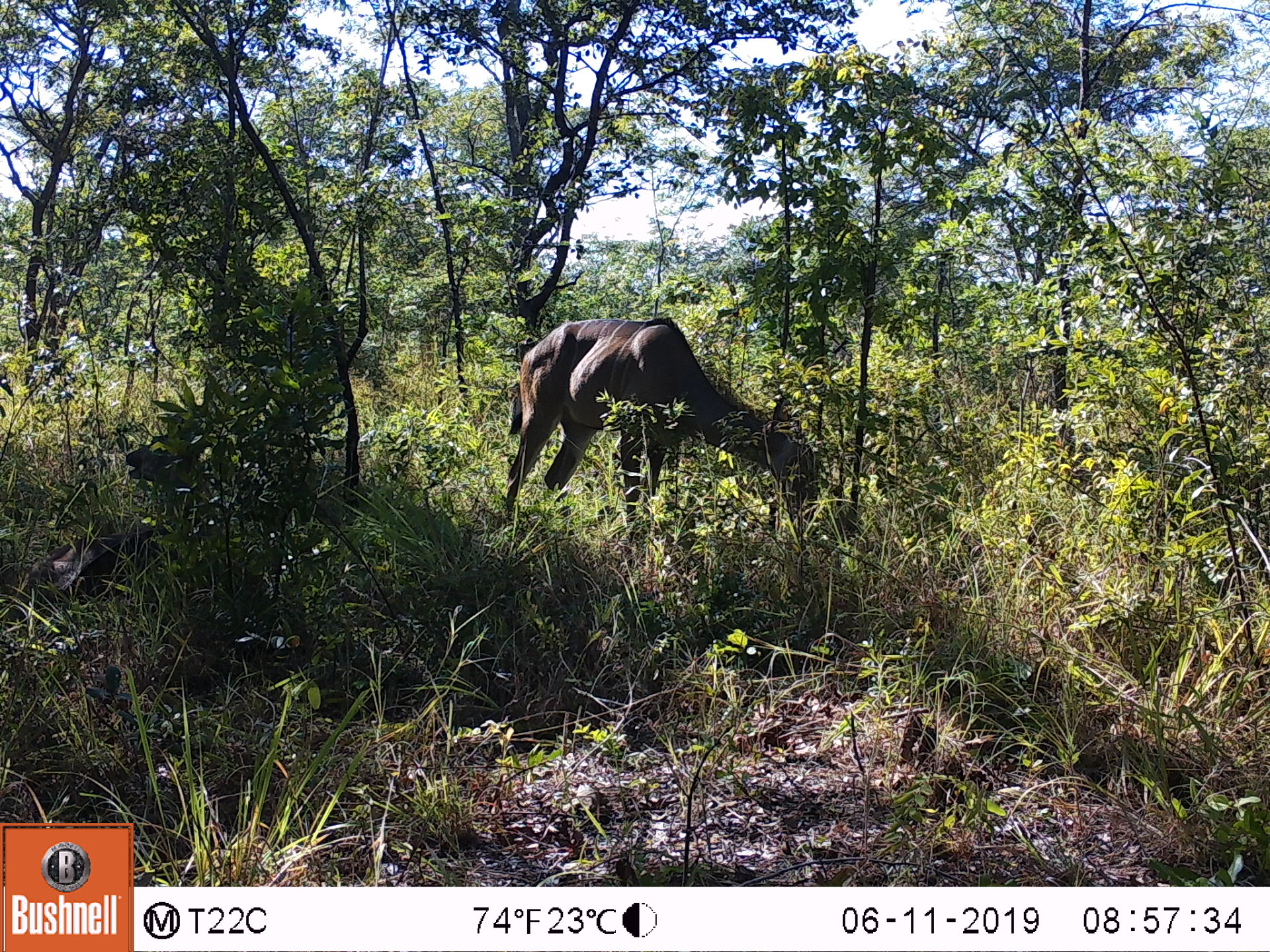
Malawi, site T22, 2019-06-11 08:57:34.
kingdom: Animalia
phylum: Chordata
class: Mammalia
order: Artiodactyla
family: Bovidae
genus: Tragelaphus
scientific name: Tragelaphus strepsiceros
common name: greater kudu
Greater kudu (Tragelaphus strepsiceros), count 2.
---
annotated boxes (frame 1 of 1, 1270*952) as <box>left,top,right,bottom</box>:
greater kudu: <box>509,306,828,562</box>; <box>34,429,224,613</box>